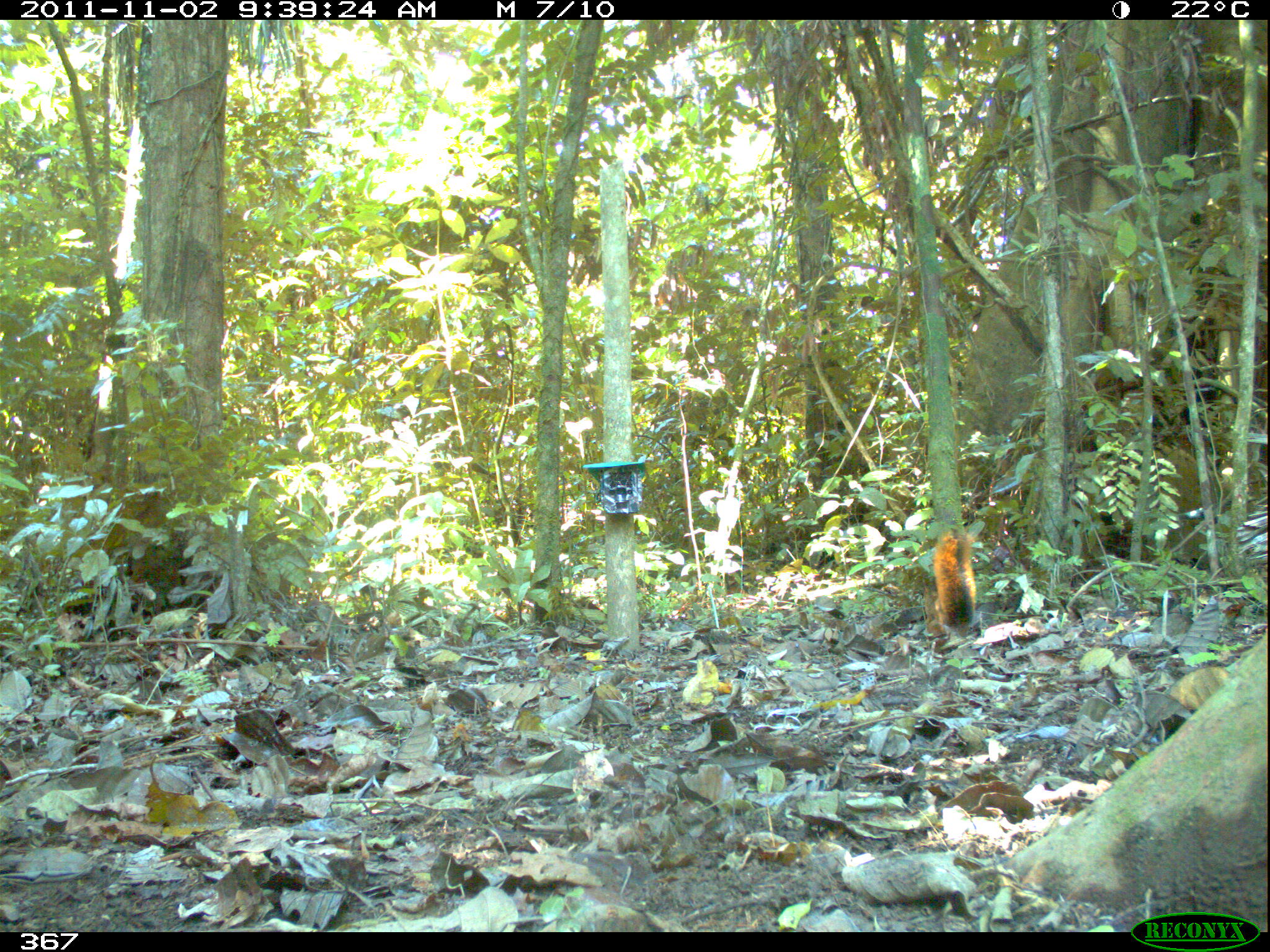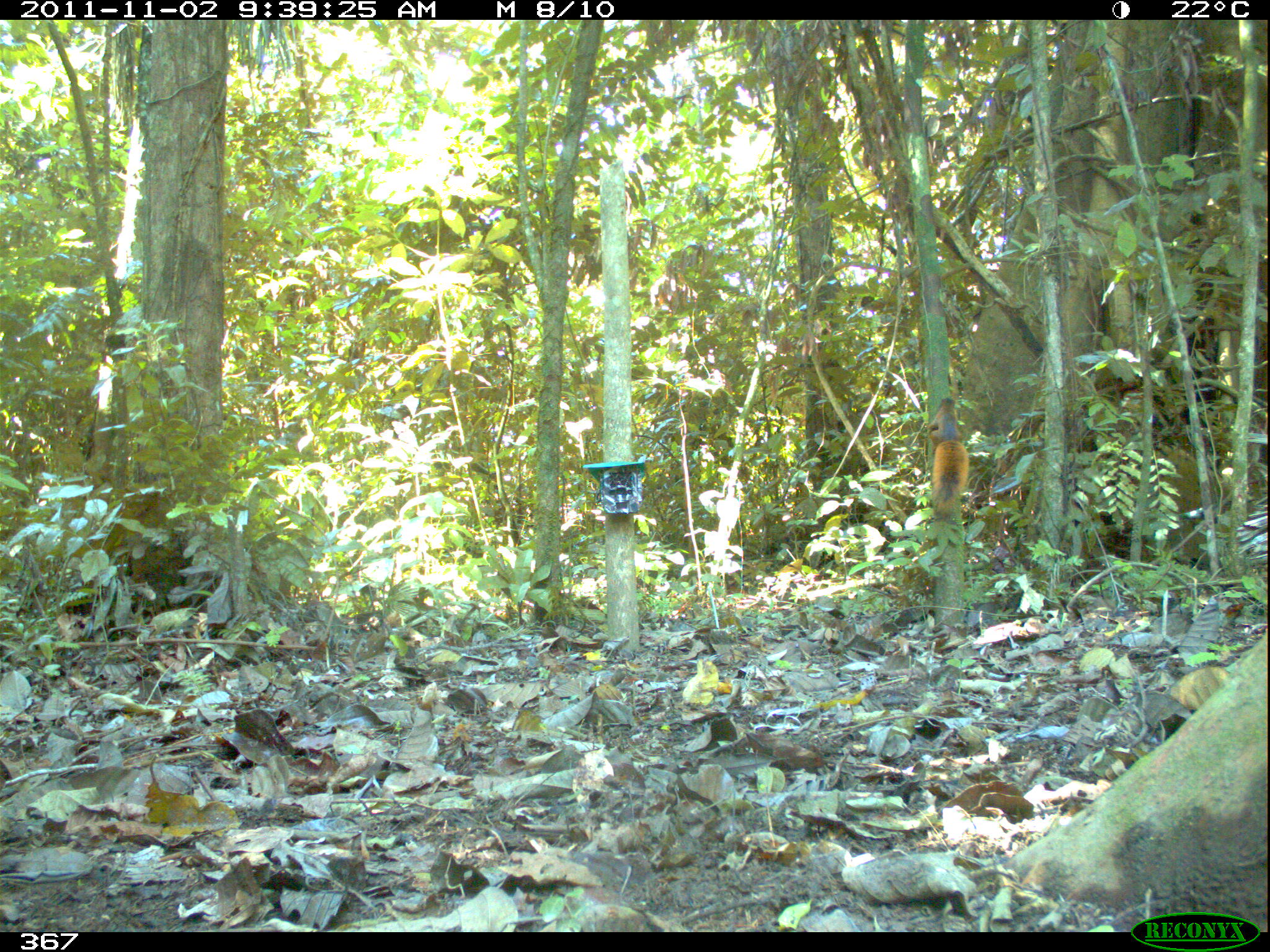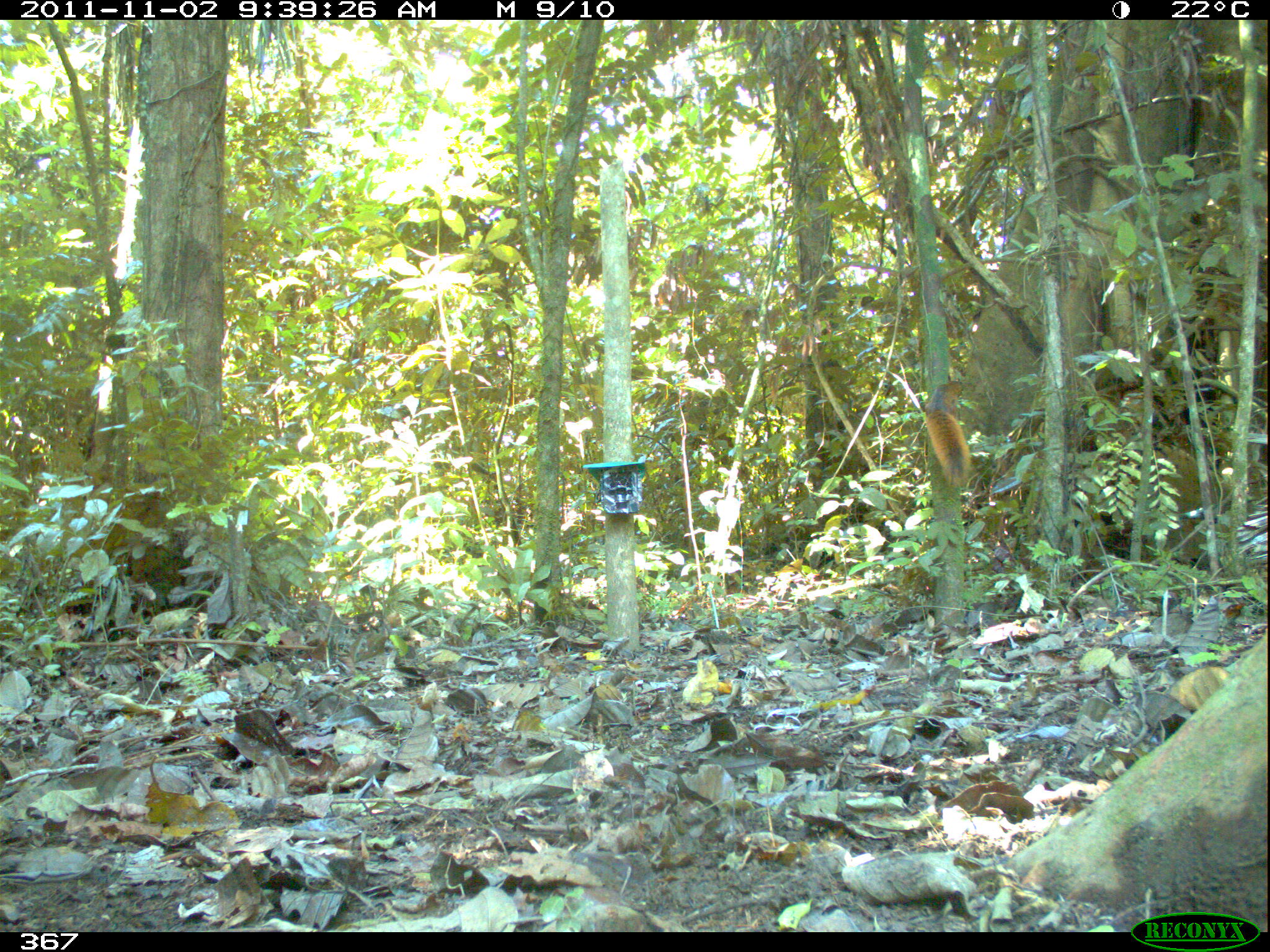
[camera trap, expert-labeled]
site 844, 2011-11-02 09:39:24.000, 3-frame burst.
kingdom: Animalia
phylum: Chordata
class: Mammalia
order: Rodentia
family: Sciuridae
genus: Sciurus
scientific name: Sciurus spadiceus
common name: southern amazon red squirrel